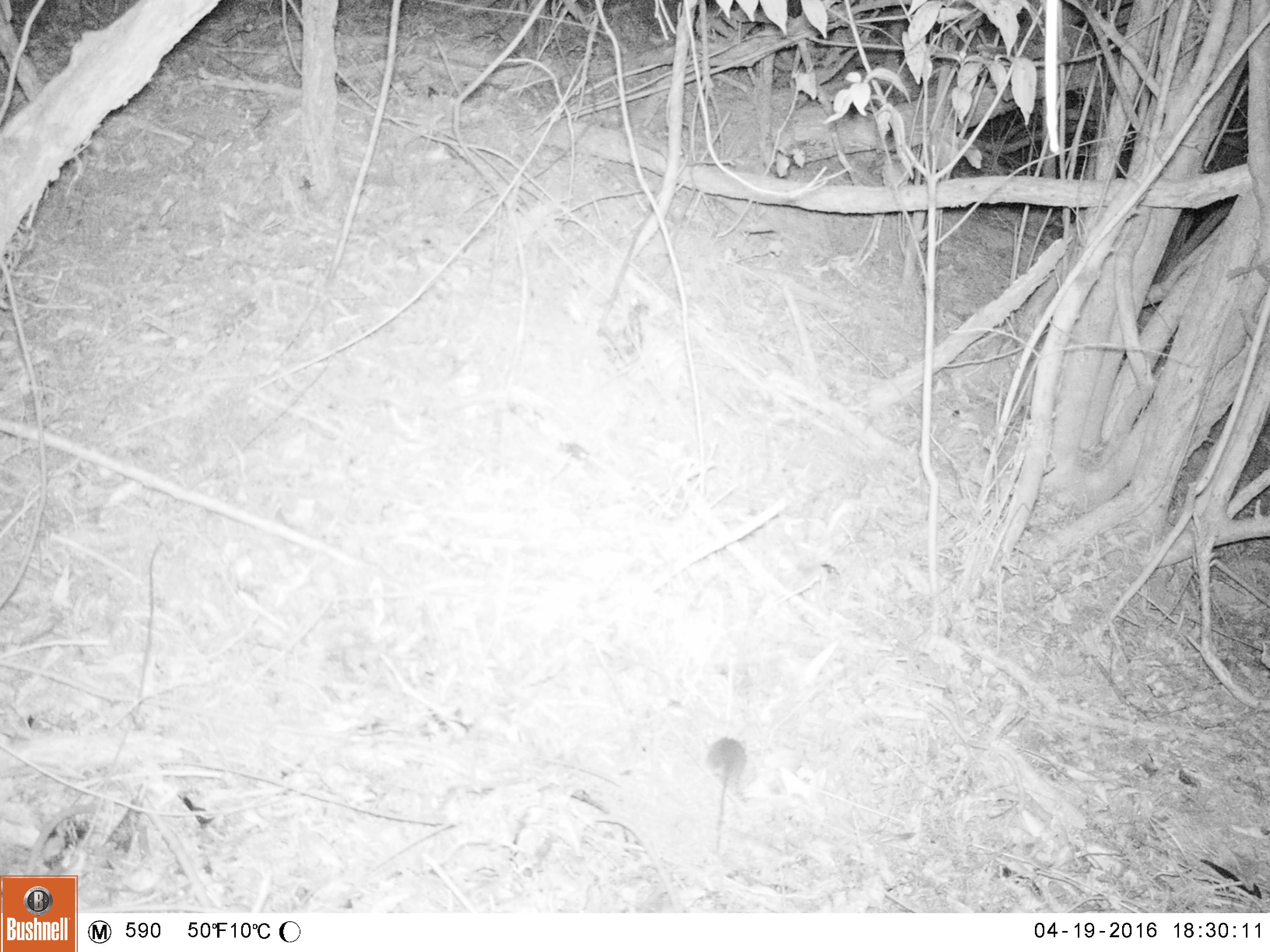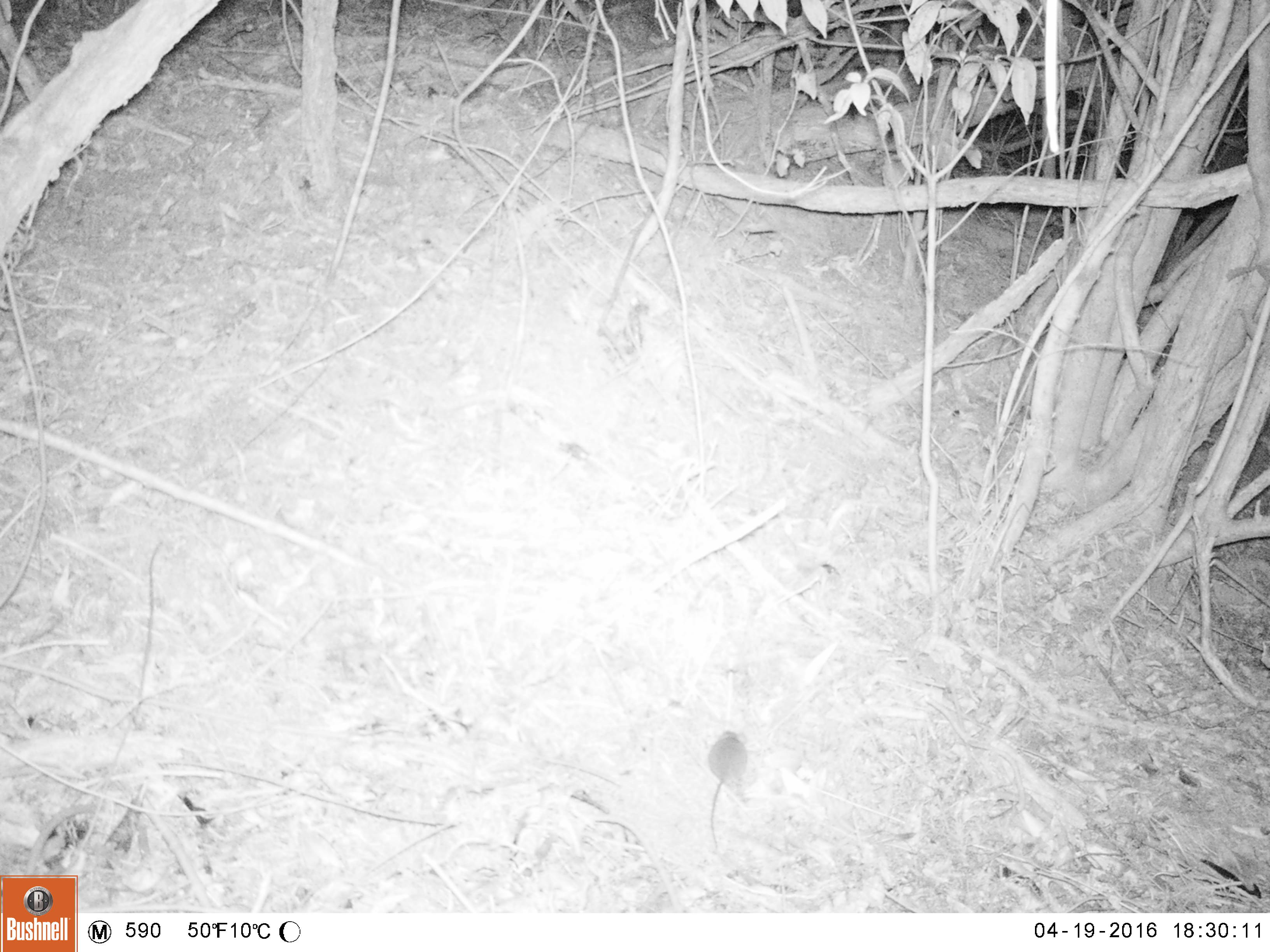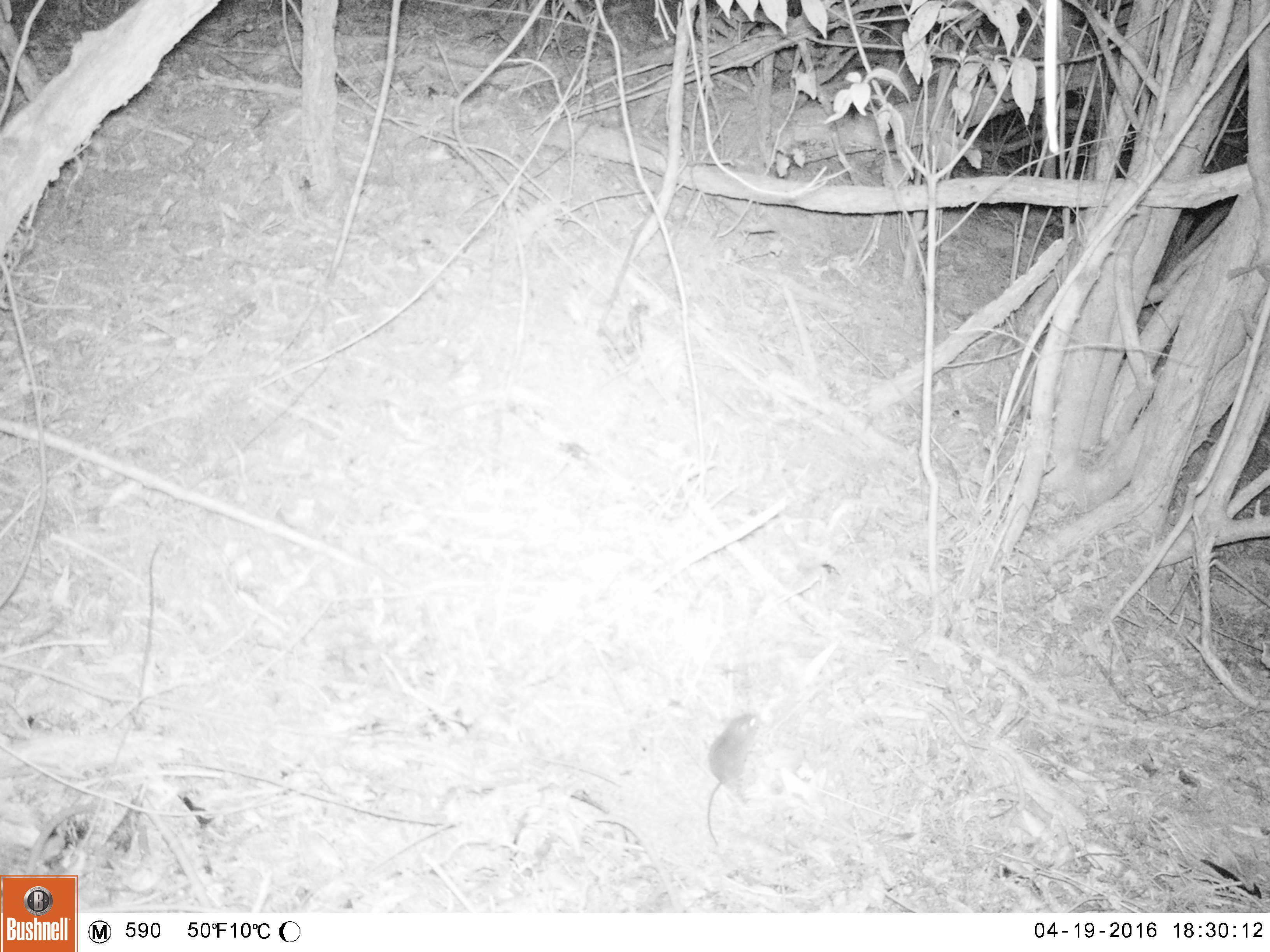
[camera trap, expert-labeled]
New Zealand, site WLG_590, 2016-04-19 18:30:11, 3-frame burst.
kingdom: Animalia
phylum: Chordata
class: Mammalia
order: Rodentia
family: Muridae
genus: Mus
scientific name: Mus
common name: mouse